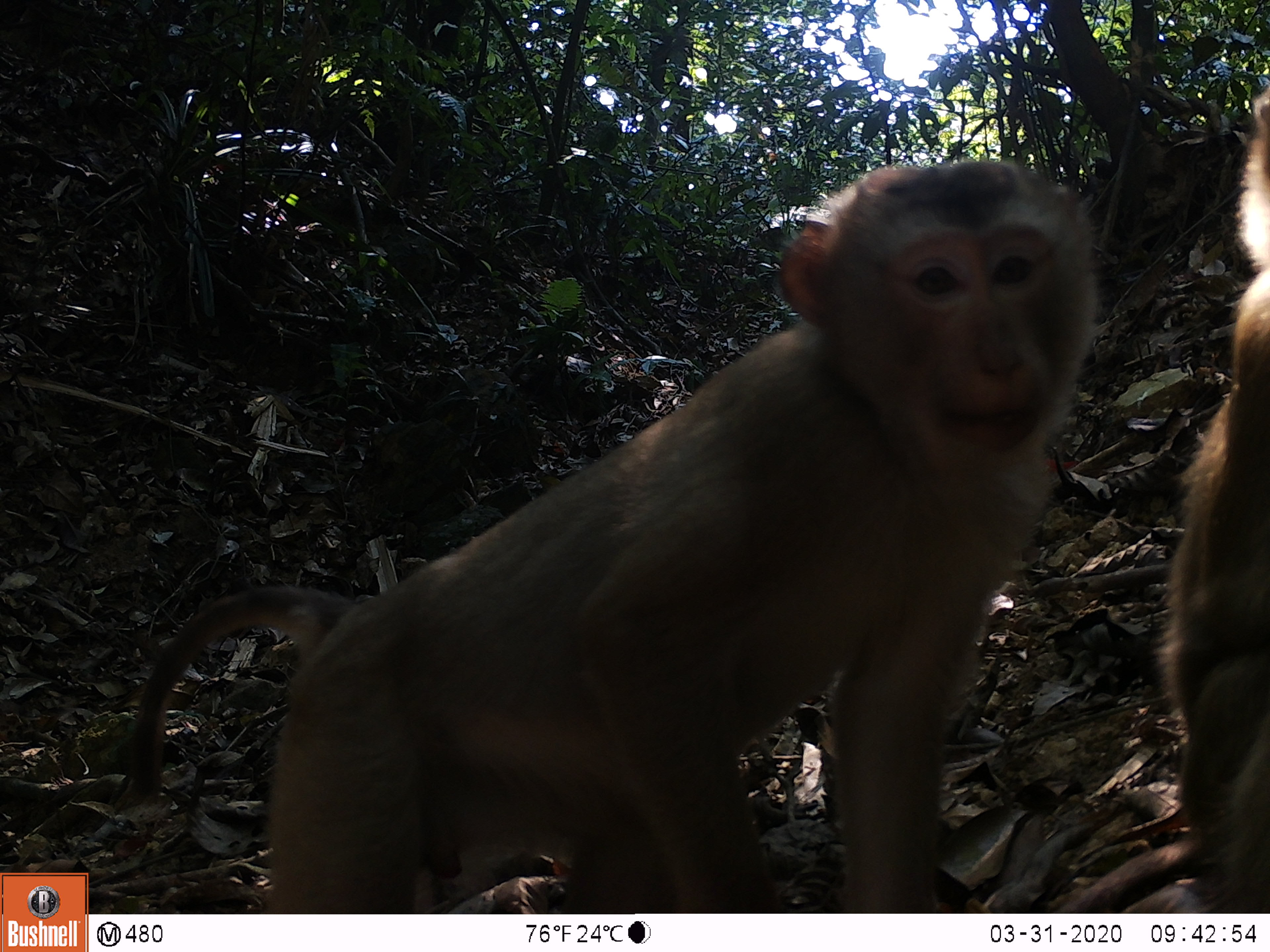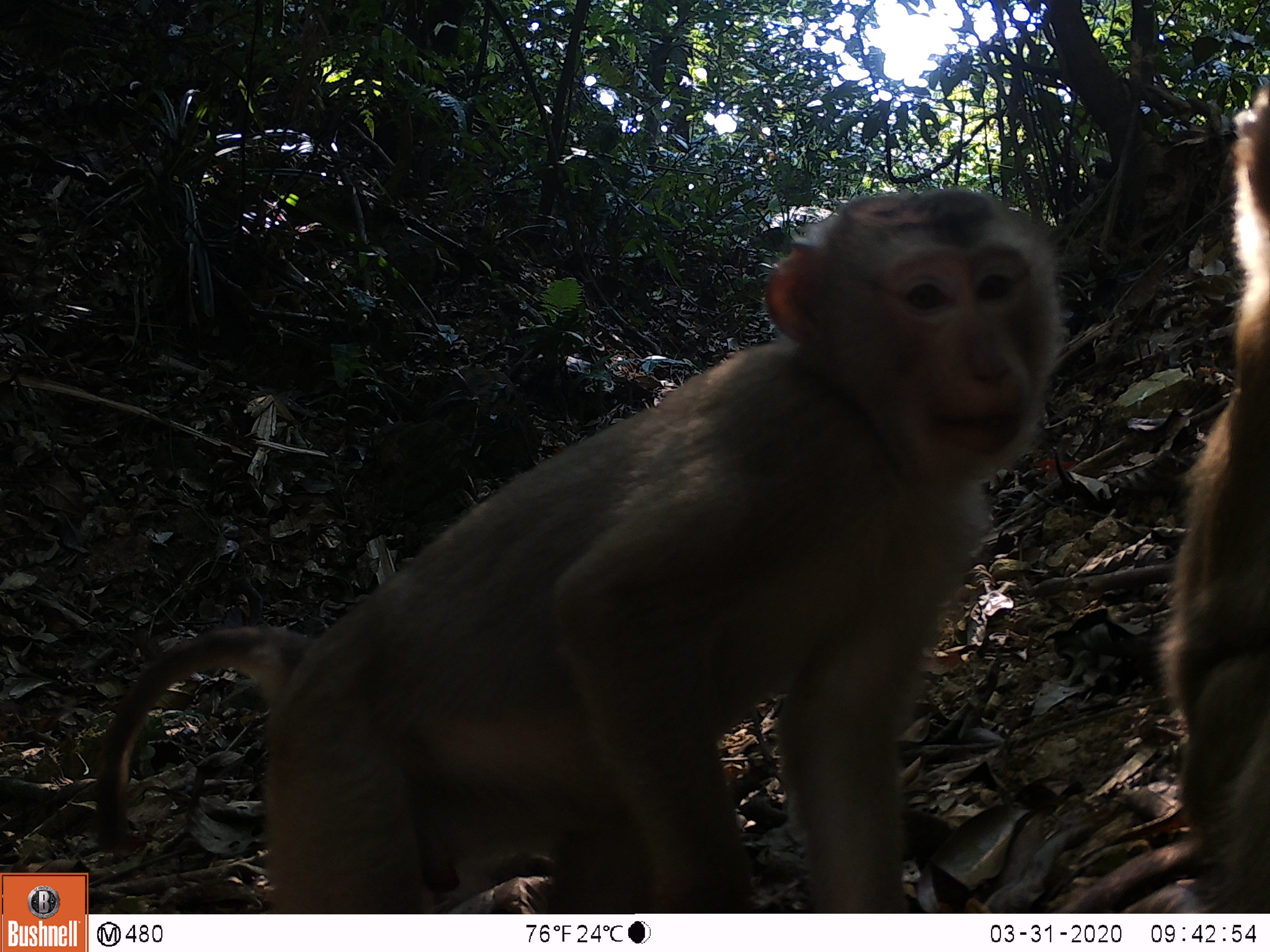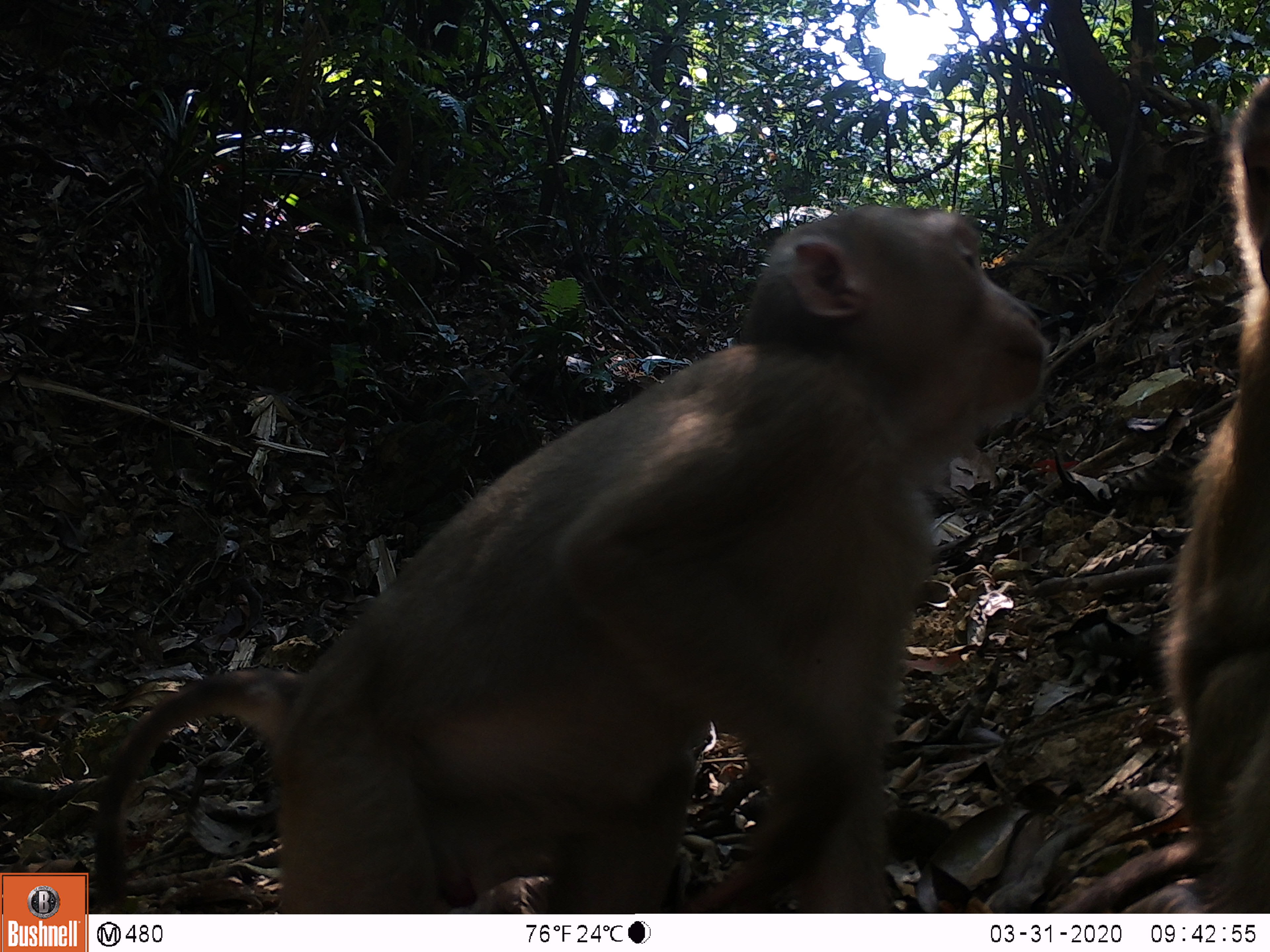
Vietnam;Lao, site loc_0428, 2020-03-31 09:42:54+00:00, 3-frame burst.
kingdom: Animalia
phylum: Chordata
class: Mammalia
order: Primates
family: Cercopithecidae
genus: Macaca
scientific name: Macaca nemestrina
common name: pig-tailed macaque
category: pig tailed macaque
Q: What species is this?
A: Pig tailed macaque (pig-tailed macaque) (Macaca nemestrina).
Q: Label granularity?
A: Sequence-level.